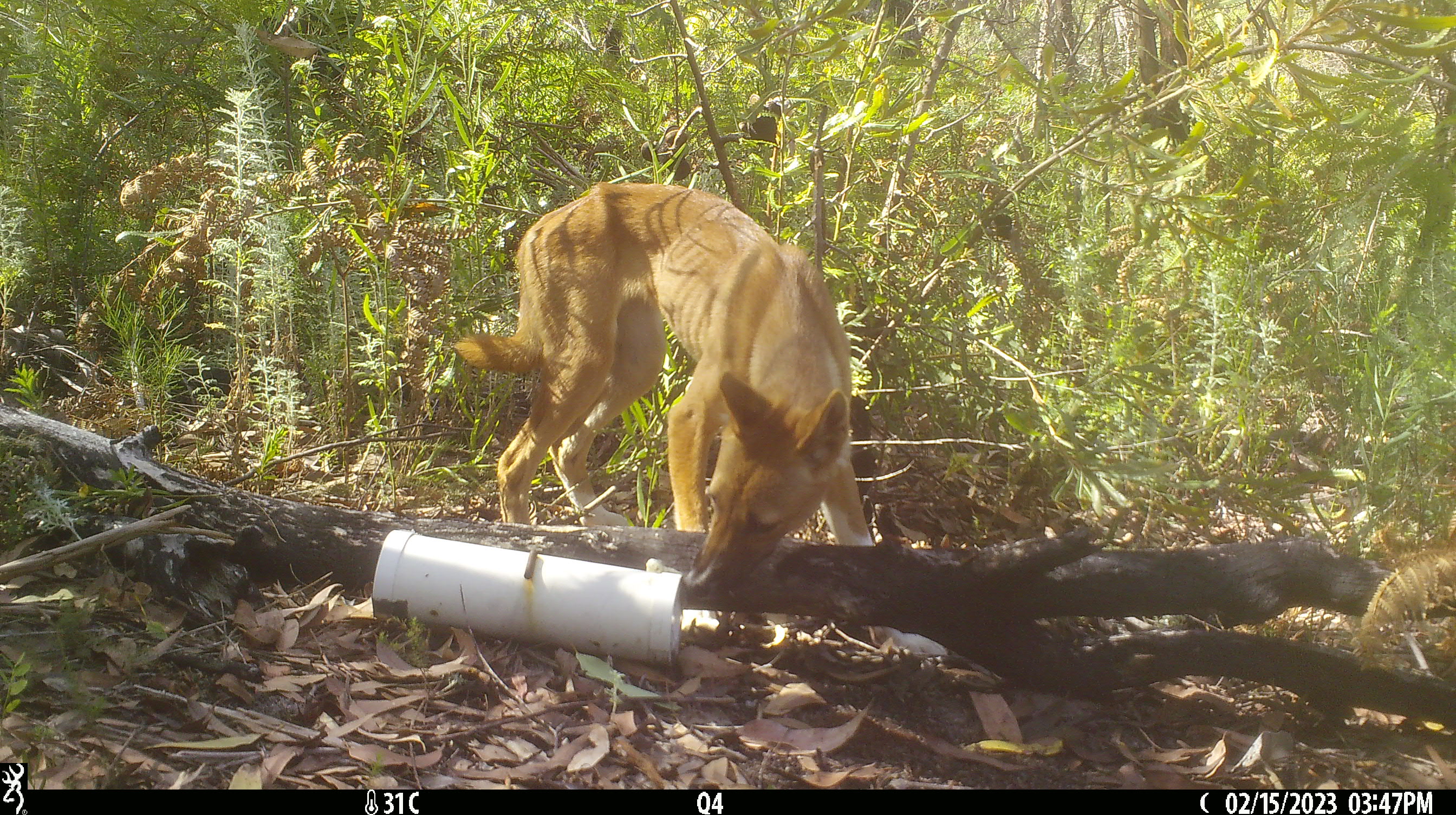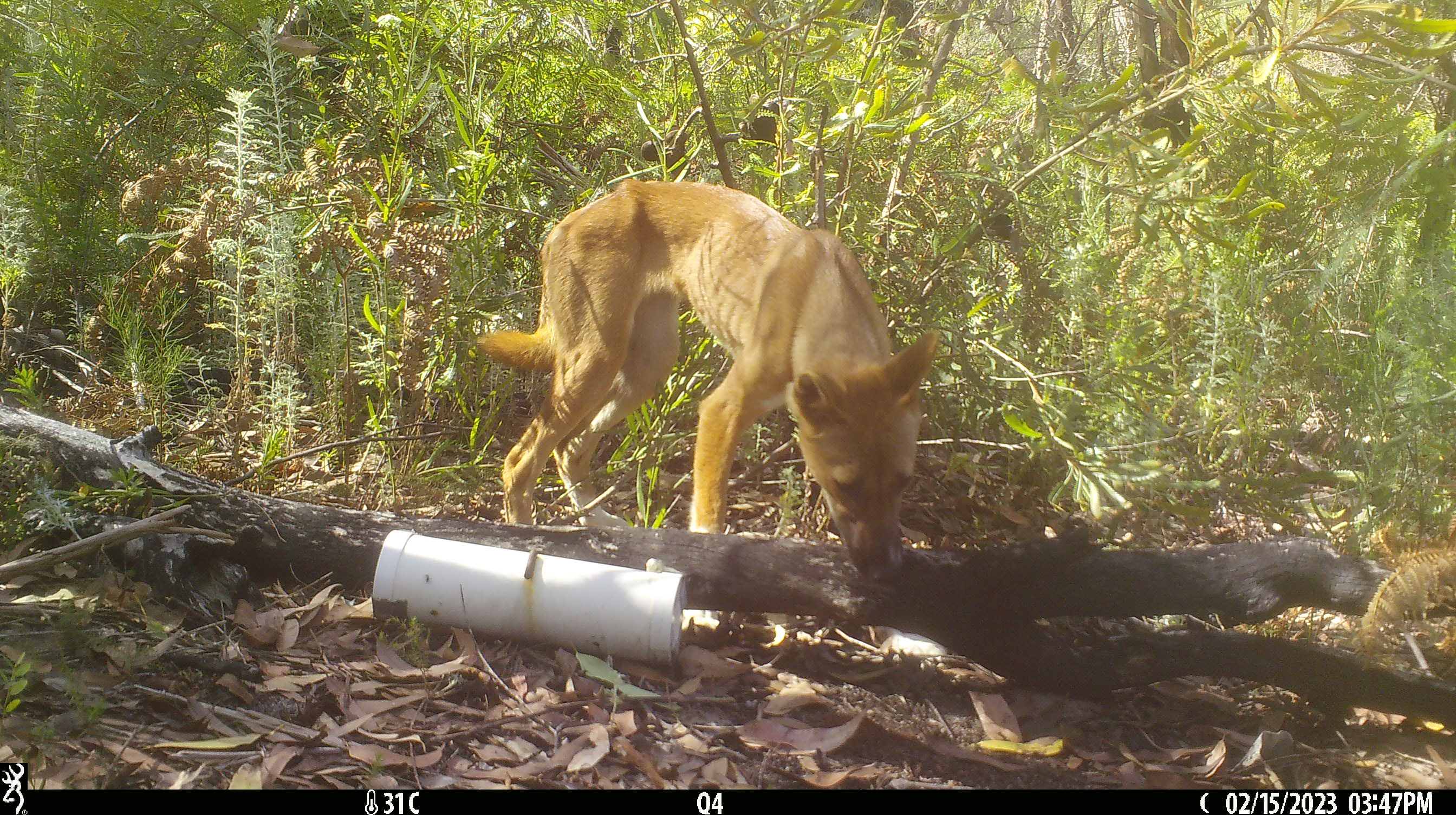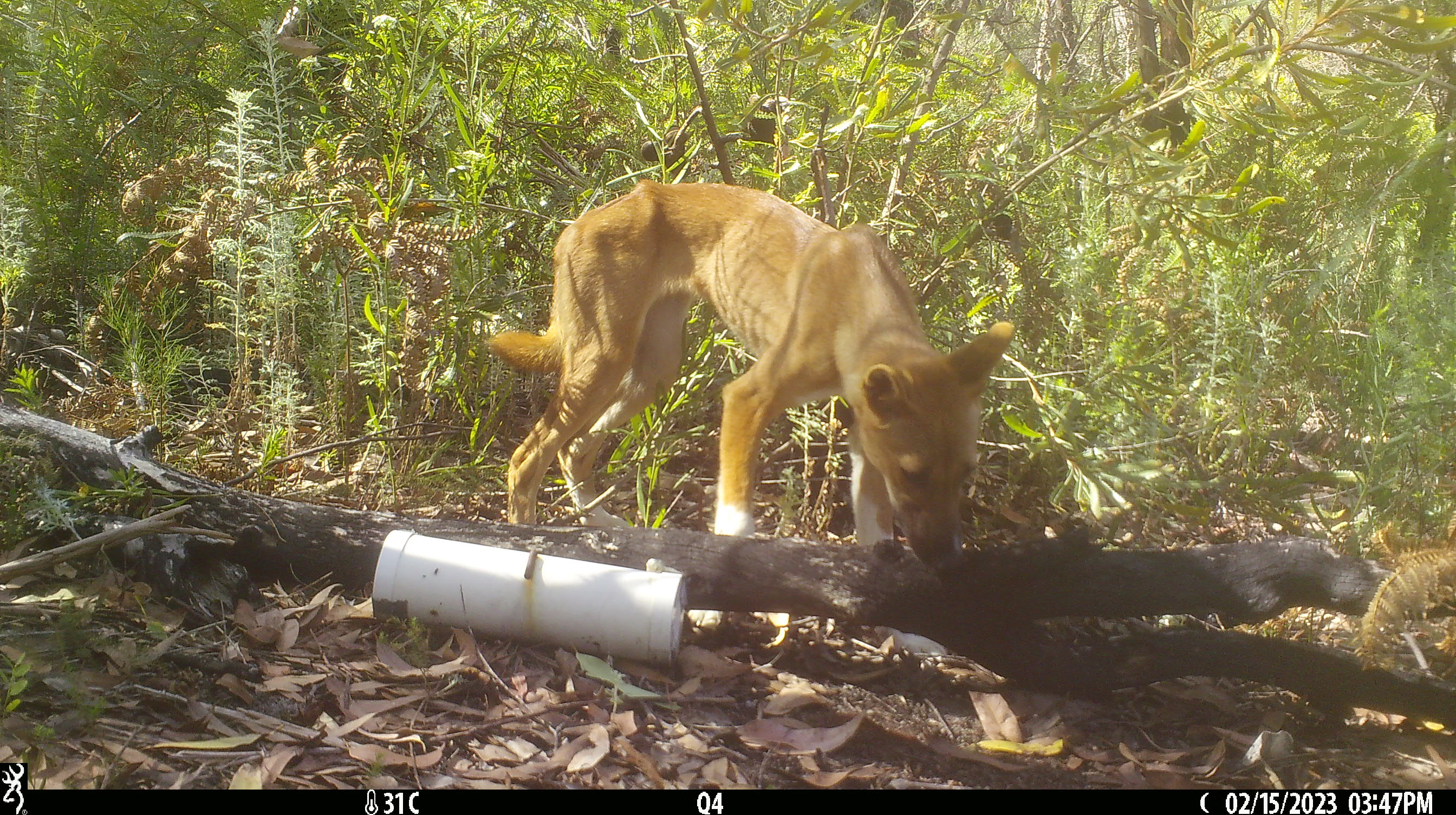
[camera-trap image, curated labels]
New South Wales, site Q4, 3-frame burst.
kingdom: Animalia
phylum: Chordata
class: Mammalia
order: Carnivora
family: Canidae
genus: Canis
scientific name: Canis familiaris dingo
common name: dingo